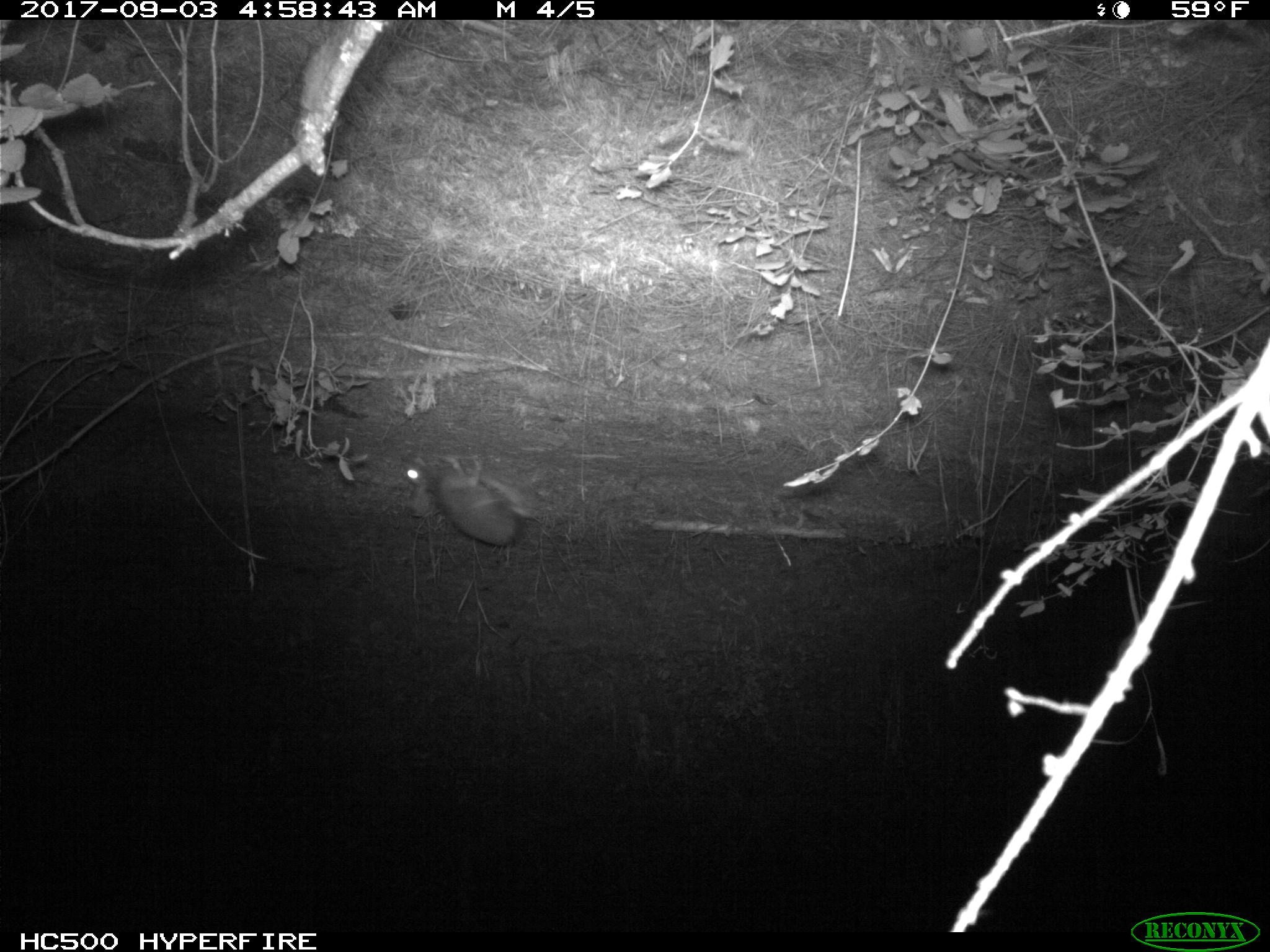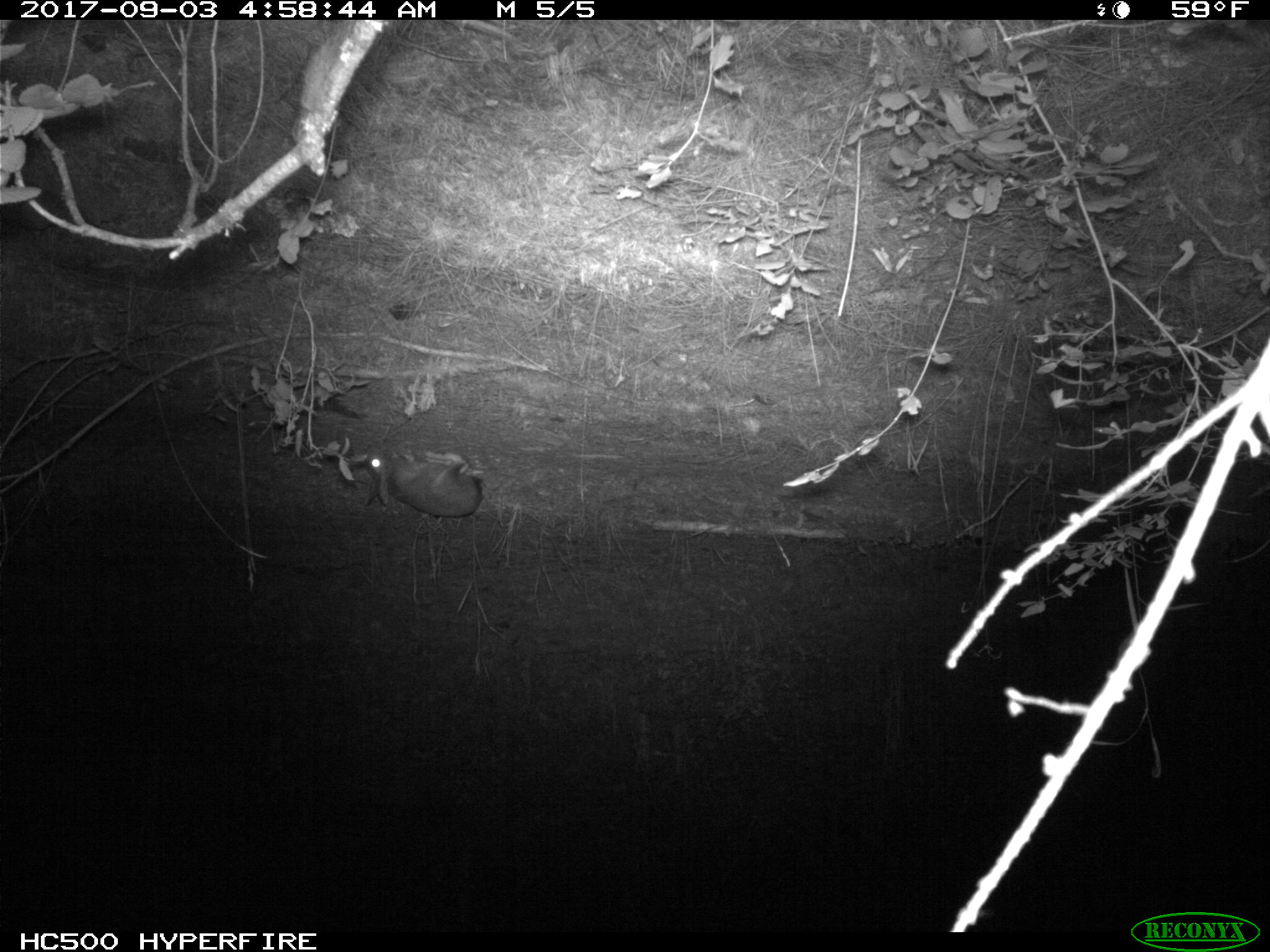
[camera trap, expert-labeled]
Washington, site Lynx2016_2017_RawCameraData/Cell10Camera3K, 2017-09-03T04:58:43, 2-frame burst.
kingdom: Animalia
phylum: Chordata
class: Mammalia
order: Lagomorpha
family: Leporidae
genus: Lepus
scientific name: Lepus americanus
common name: snowshoe hare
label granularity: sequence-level